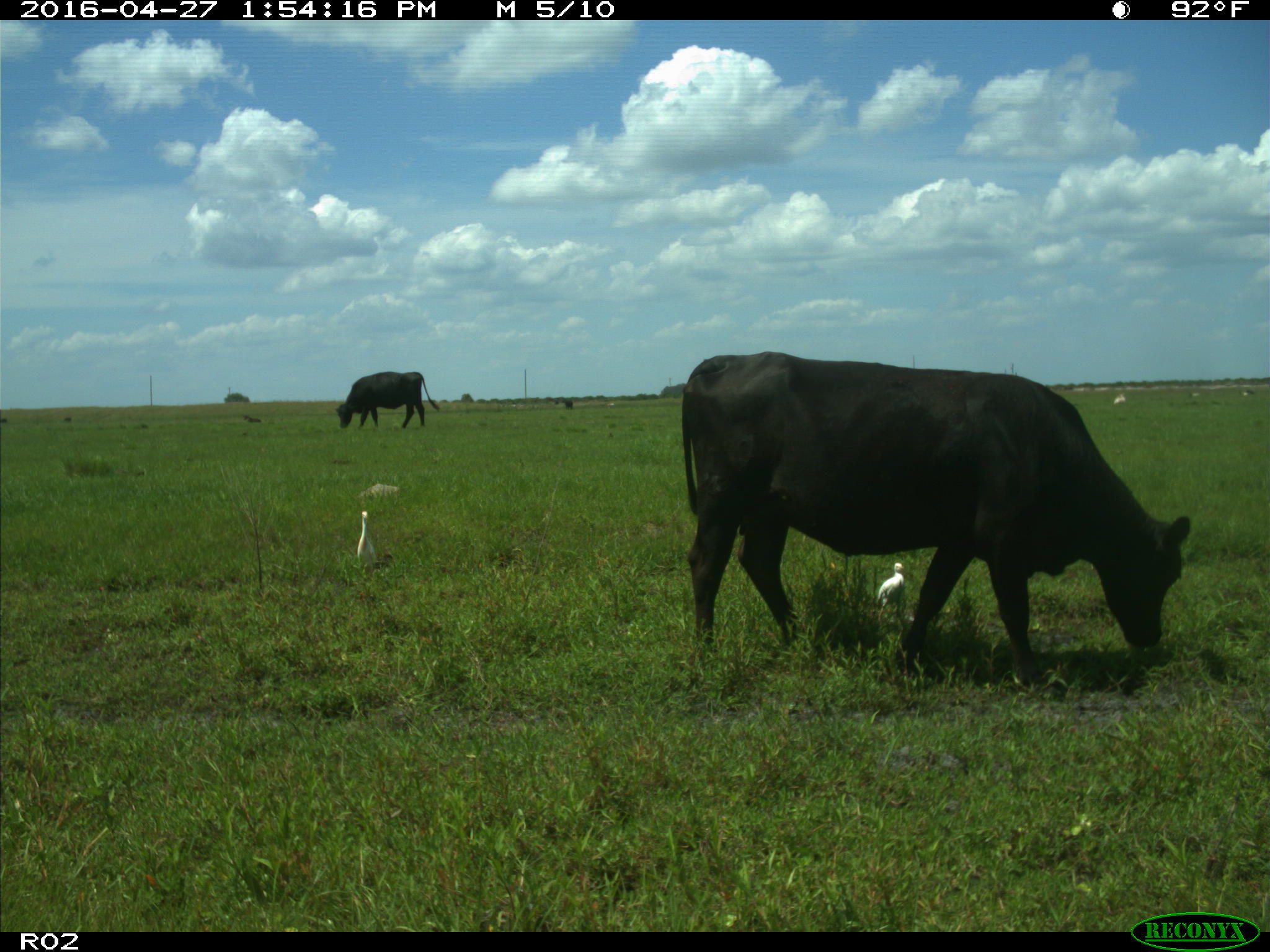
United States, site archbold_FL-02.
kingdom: Animalia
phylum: Chordata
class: Mammalia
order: Artiodactyla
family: Bovidae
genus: Bos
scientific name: Bos taurus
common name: domestic cow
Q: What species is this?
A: Bos taurus (domestic cow).